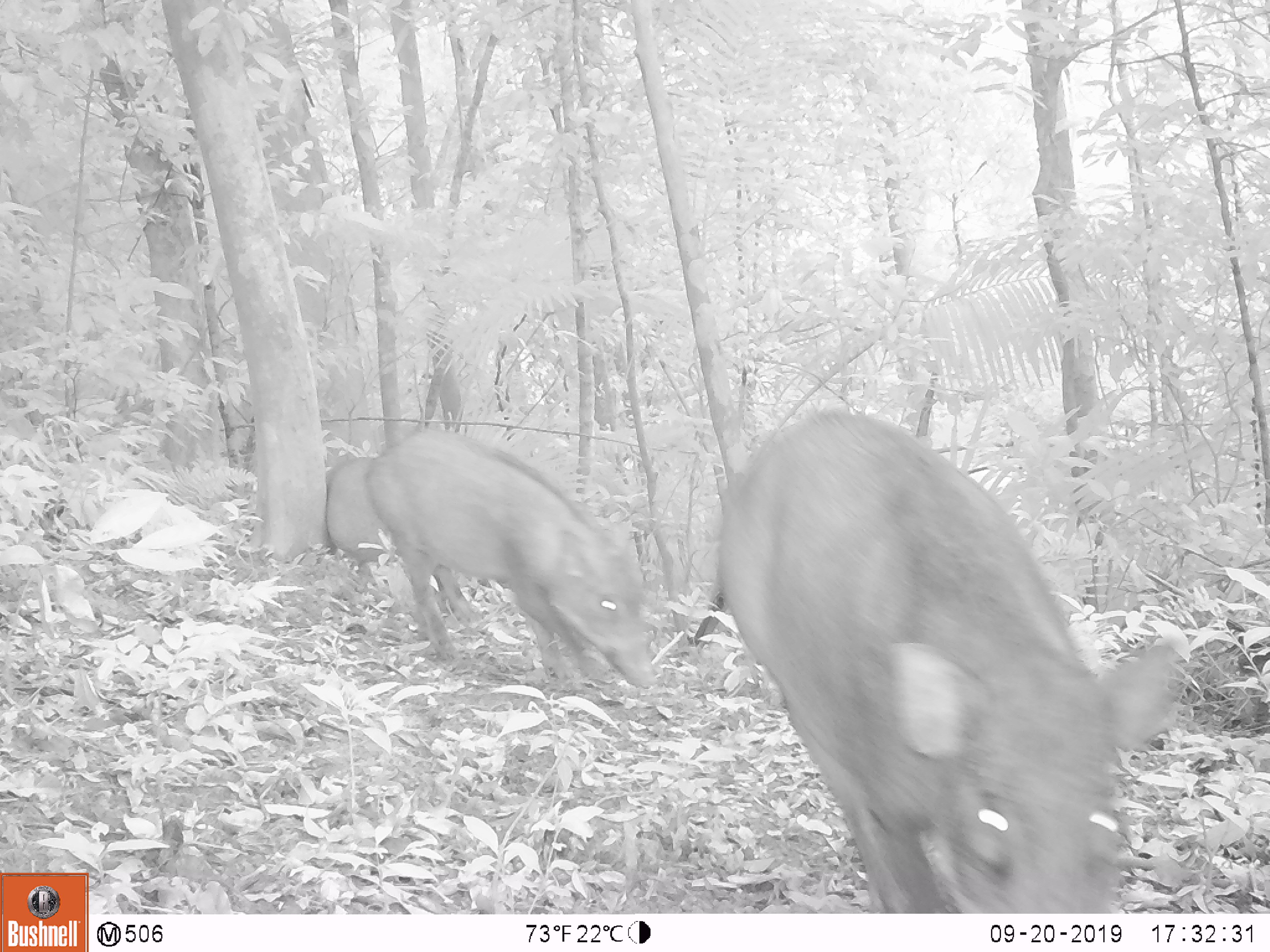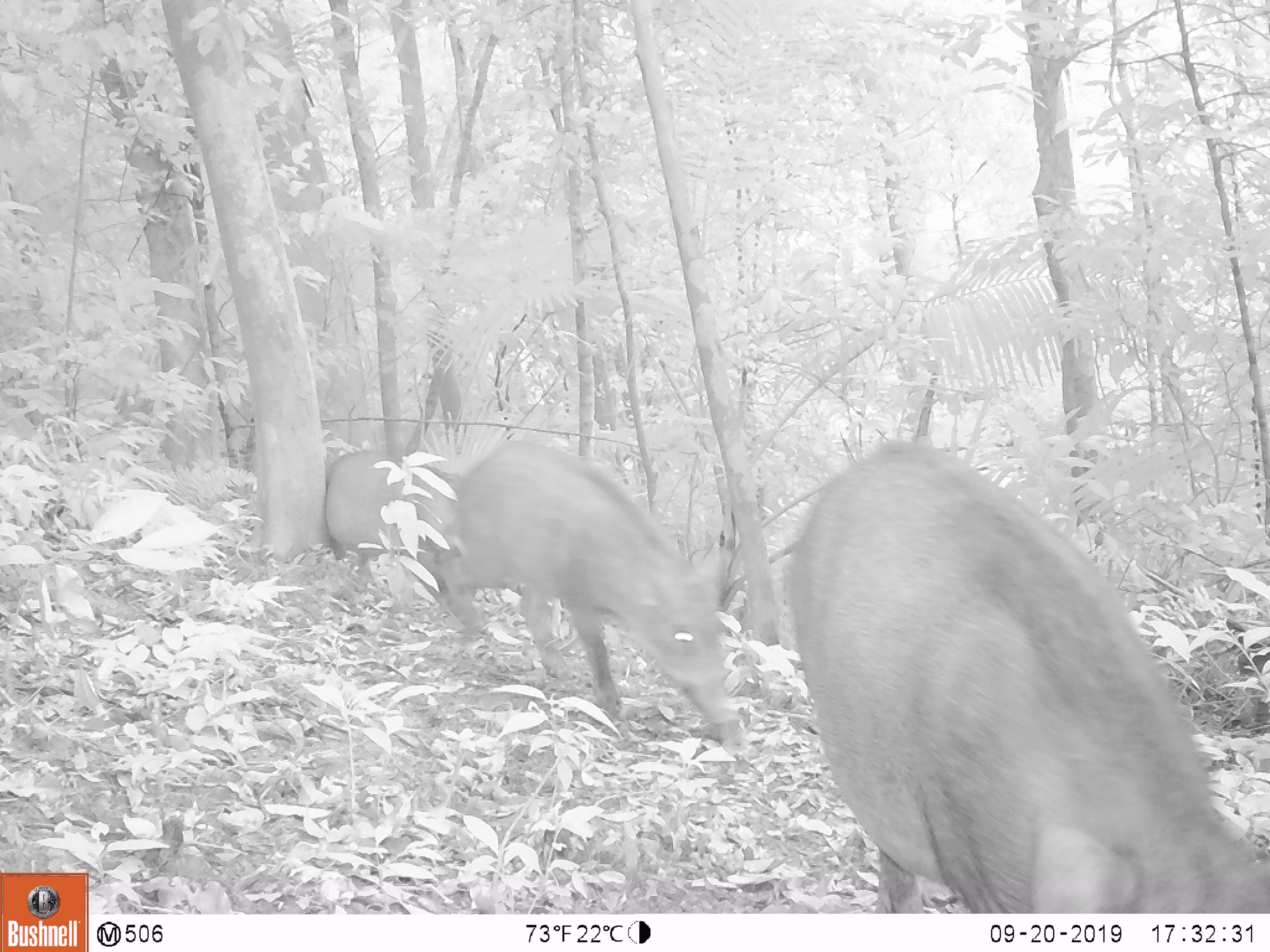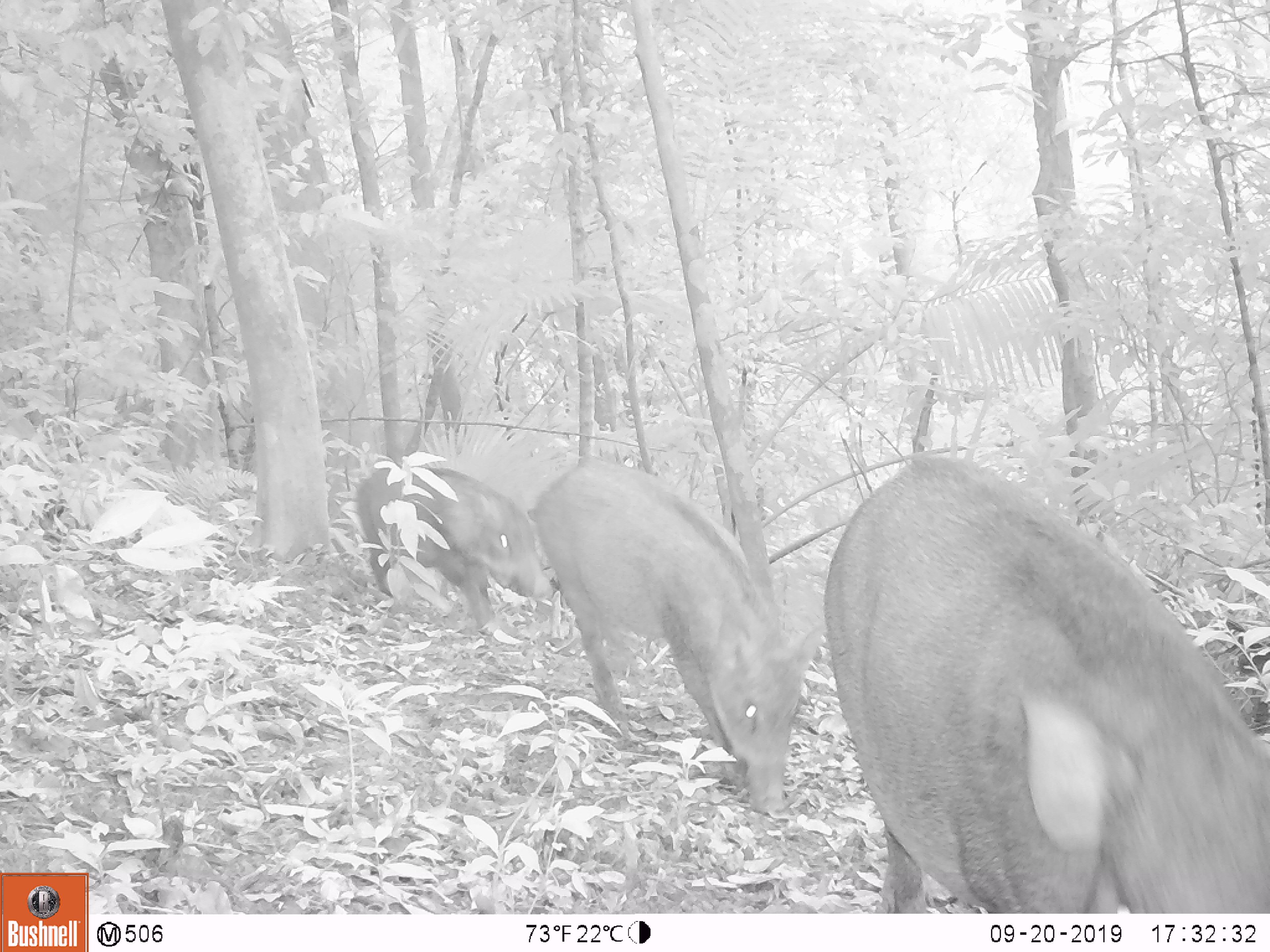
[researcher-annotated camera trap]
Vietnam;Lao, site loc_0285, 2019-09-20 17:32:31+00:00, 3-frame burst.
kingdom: Animalia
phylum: Chordata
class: Mammalia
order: Artiodactyla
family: Suidae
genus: Sus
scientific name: Sus scrofa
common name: eurasian wild pig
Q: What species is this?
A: Eurasian wild pig (Sus scrofa).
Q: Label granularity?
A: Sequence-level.